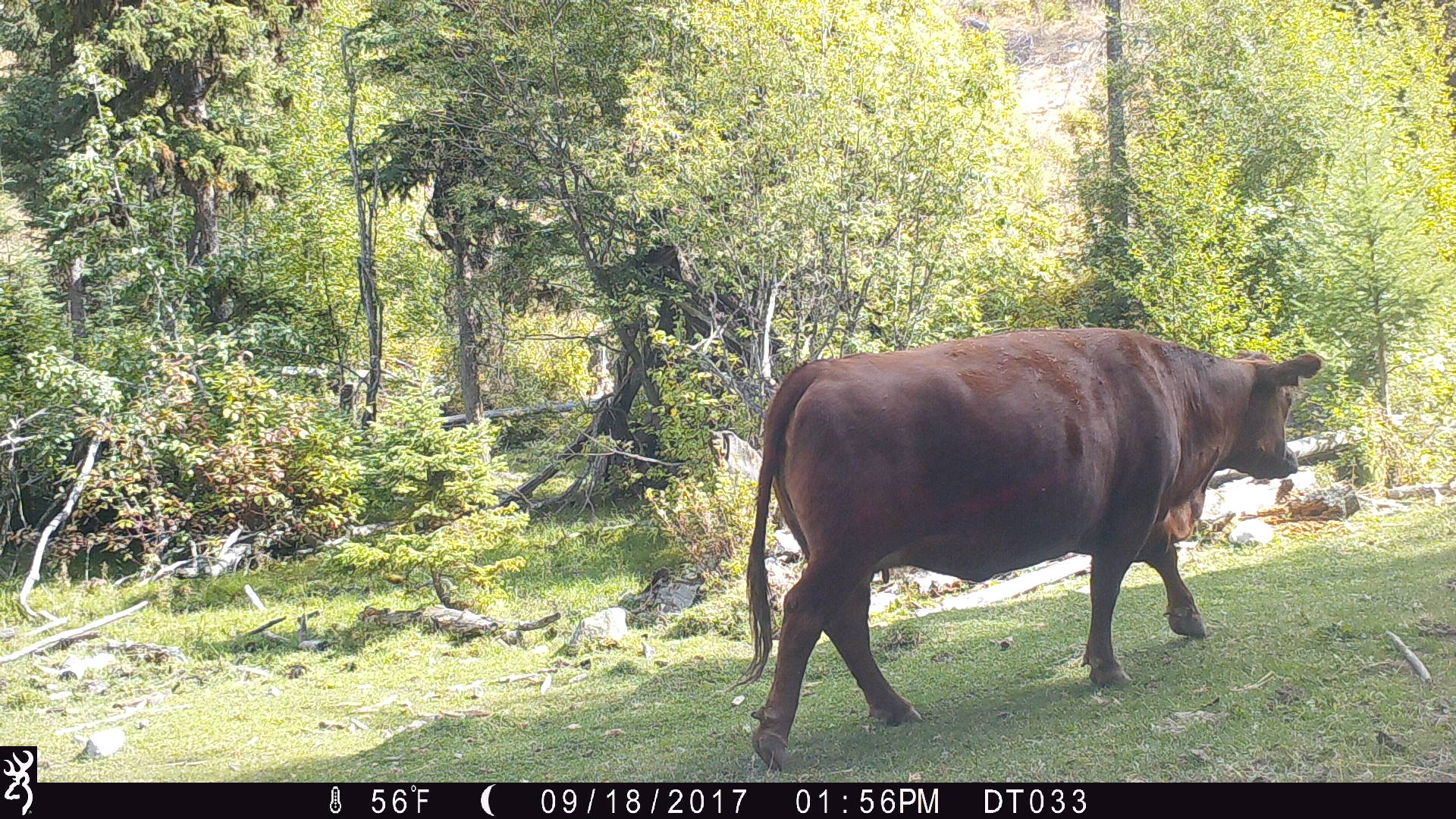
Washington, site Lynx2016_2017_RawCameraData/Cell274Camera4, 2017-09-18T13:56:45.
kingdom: Animalia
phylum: Chordata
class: Mammalia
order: Artiodactyla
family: Bovidae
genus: Bos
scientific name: Bos taurus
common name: domestic cattle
Domestic cattle (Bos taurus). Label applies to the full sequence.